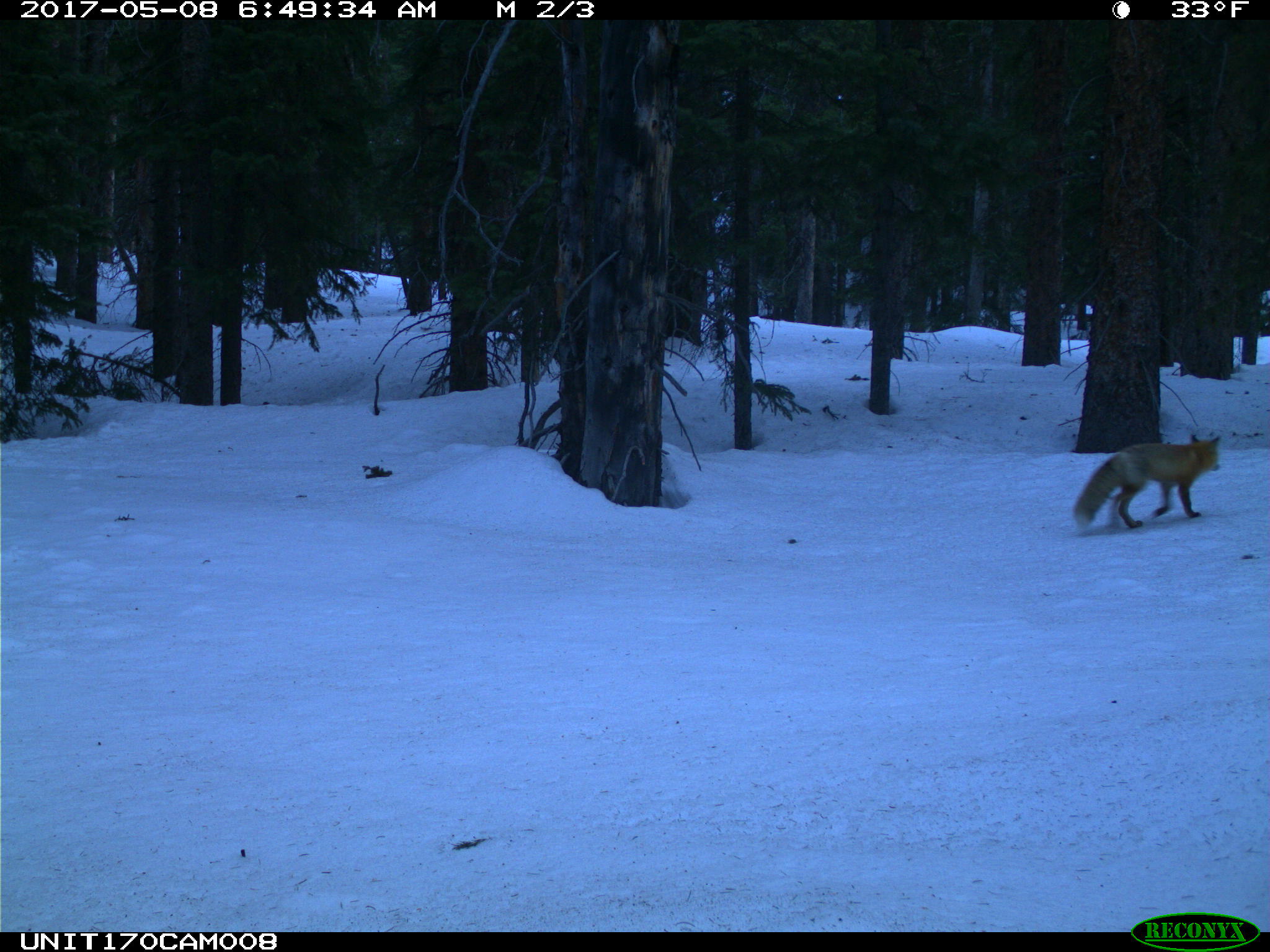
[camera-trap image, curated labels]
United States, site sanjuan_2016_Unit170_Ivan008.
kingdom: Animalia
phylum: Chordata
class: Mammalia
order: Carnivora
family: Canidae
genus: Vulpes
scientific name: Vulpes vulpes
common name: red fox